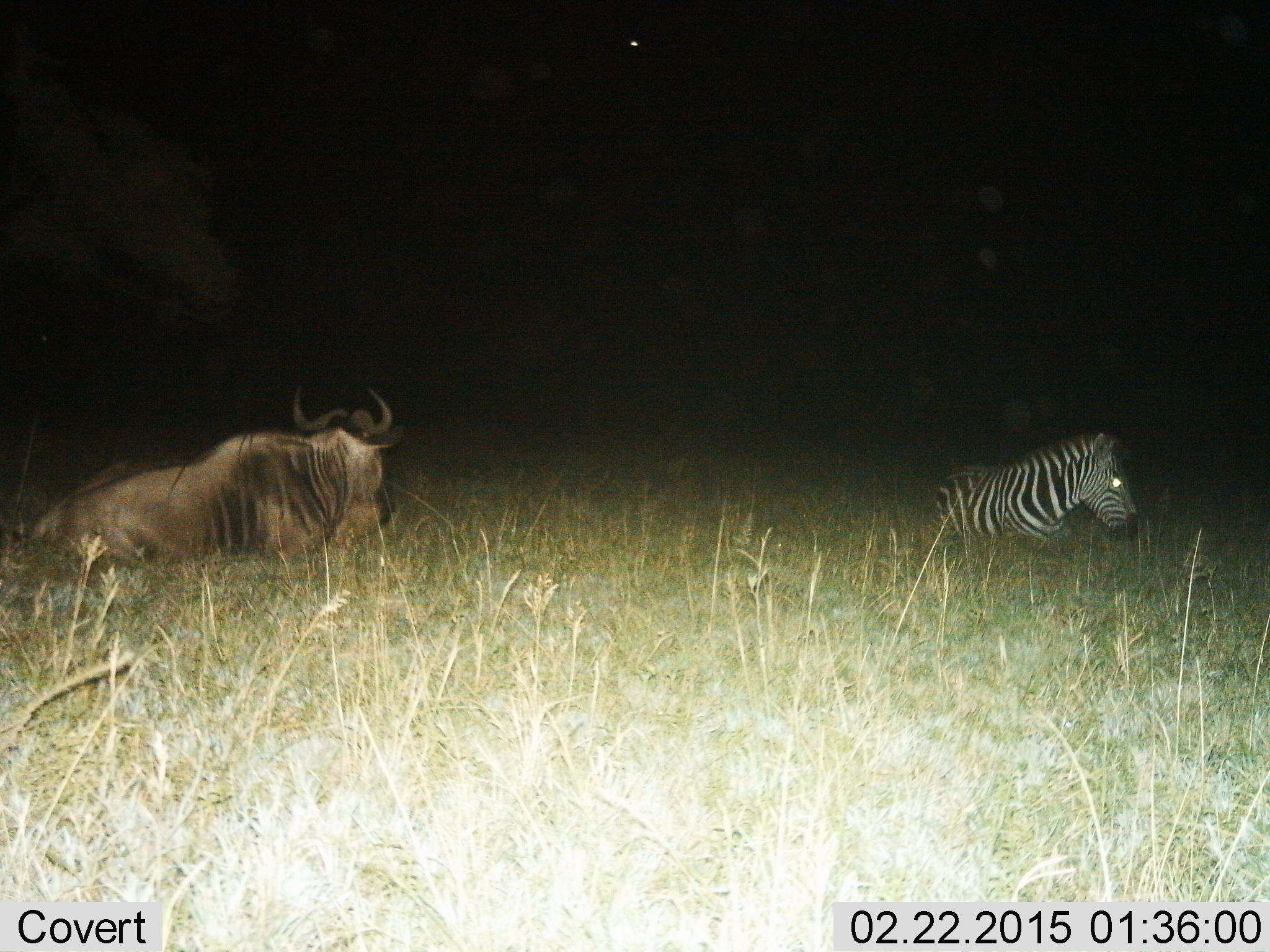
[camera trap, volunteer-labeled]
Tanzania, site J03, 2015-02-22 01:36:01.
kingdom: Animalia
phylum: Chordata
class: Mammalia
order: Artiodactyla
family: Bovidae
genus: Connochaetes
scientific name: Connochaetes taurinus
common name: blue wildebeest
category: wildebeest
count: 1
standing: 20%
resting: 80%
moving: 0%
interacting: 0%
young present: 0%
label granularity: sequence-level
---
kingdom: Animalia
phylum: Chordata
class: Mammalia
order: Perissodactyla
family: Equidae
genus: Equus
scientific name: Equus quagga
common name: plains zebra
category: zebra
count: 1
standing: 20%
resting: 80%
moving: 0%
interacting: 0%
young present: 0%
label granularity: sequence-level